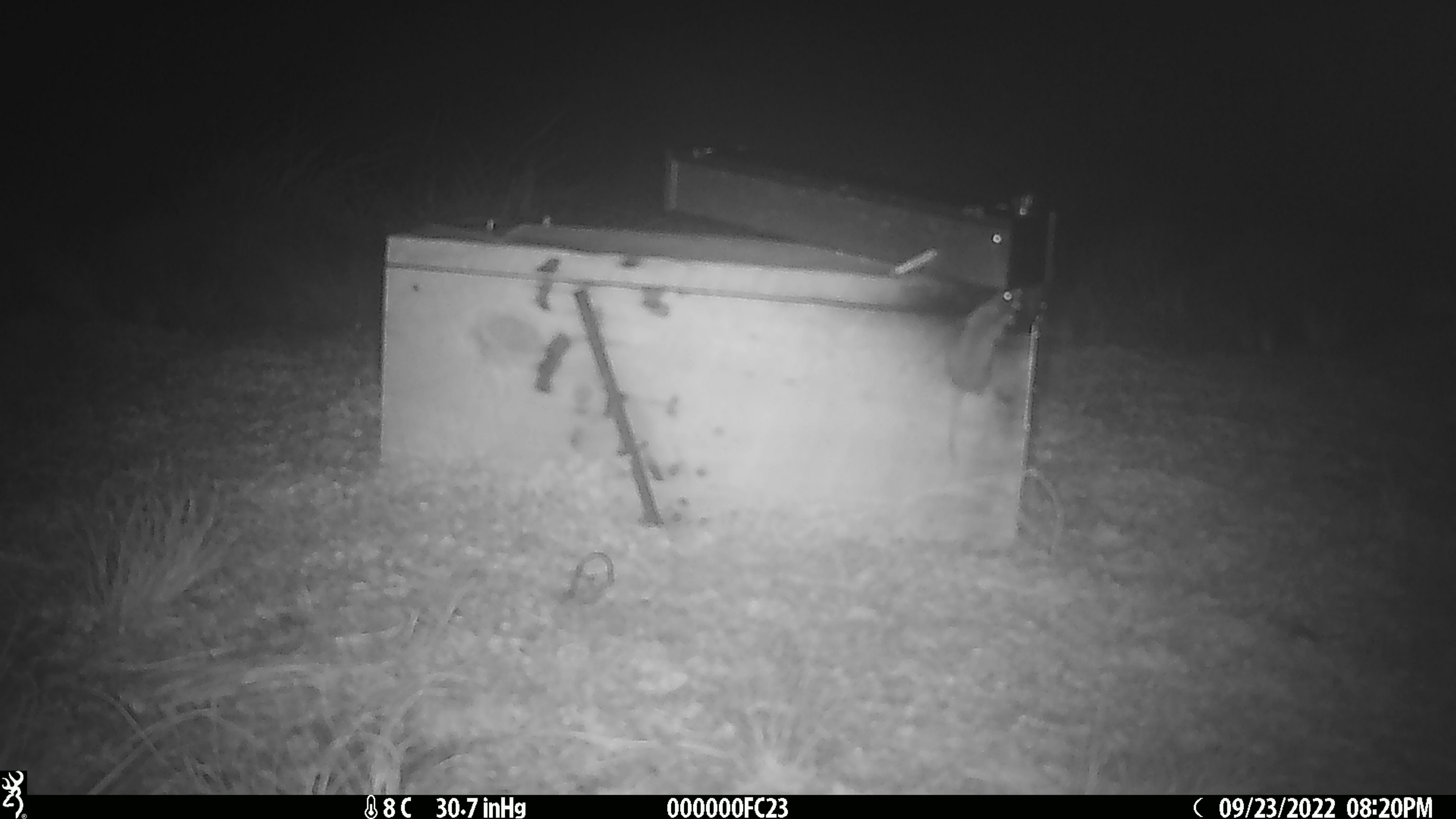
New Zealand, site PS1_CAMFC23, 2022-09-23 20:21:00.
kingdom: Animalia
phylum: Chordata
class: Mammalia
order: Rodentia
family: Muridae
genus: Mus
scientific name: Mus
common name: mouse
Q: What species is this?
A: Mouse (Mus).